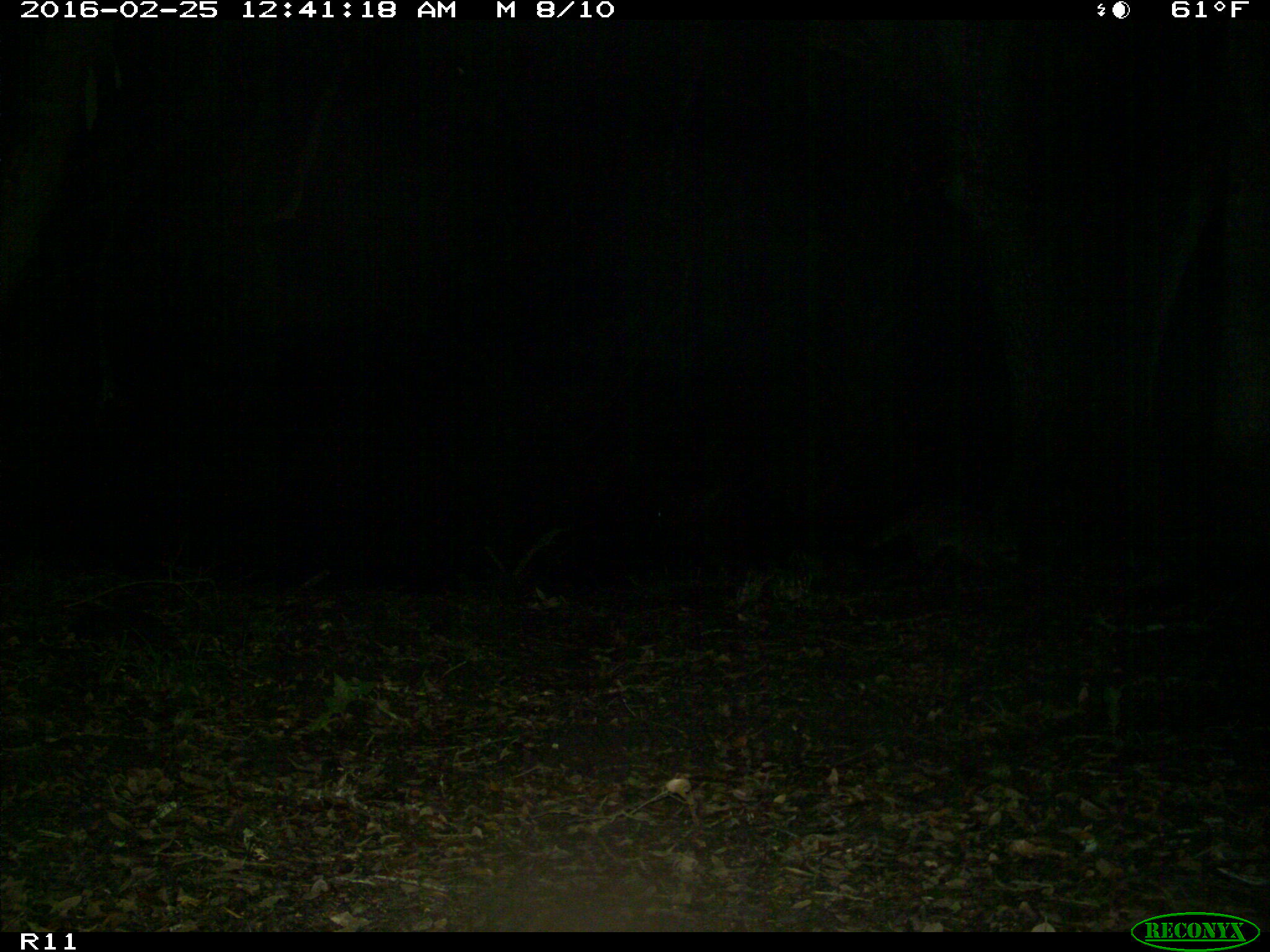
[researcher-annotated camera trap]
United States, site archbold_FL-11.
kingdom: Animalia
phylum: Chordata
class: Mammalia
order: Carnivora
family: Procyonidae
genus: Procyon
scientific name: Procyon lotor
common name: common raccoon